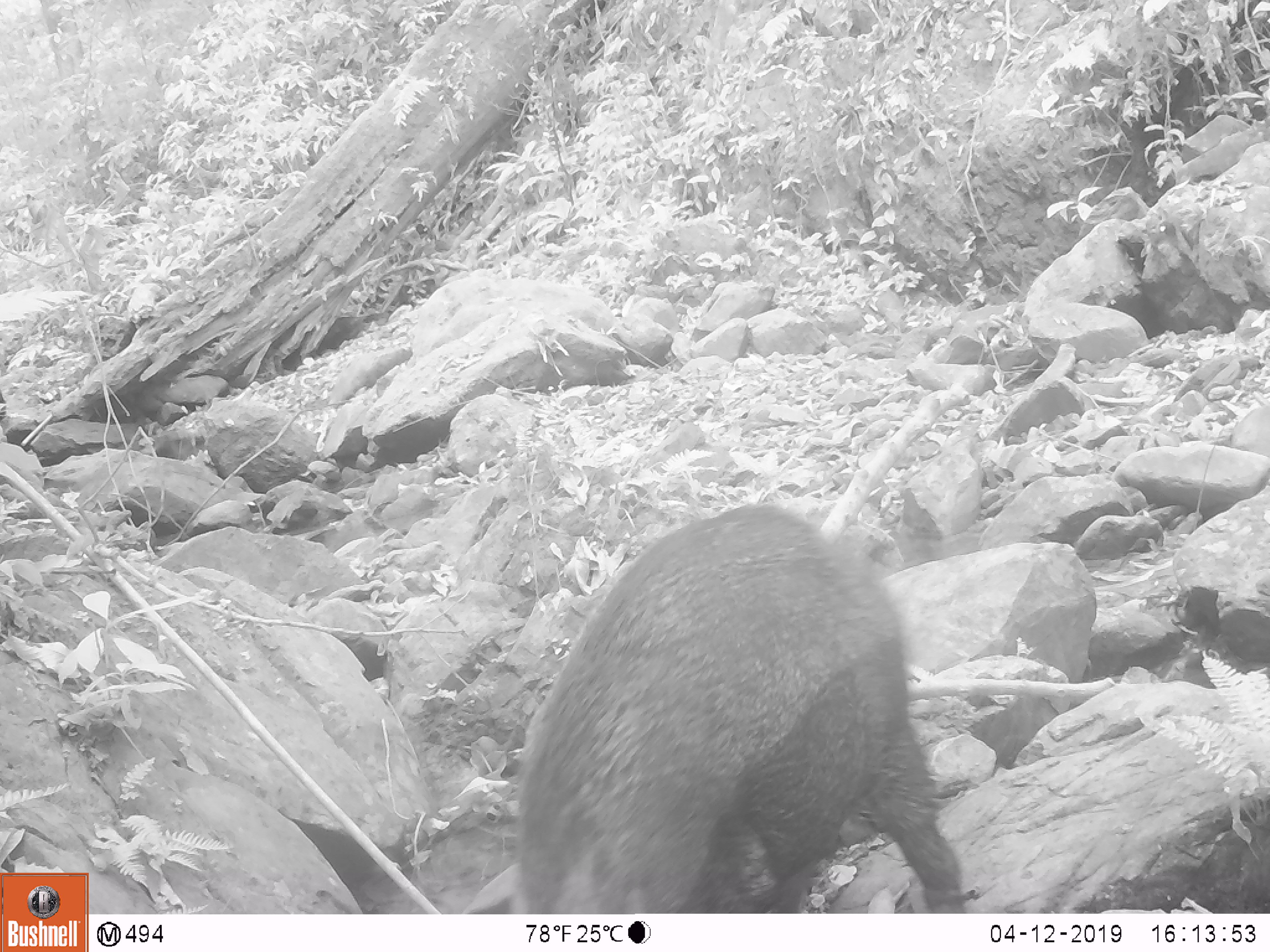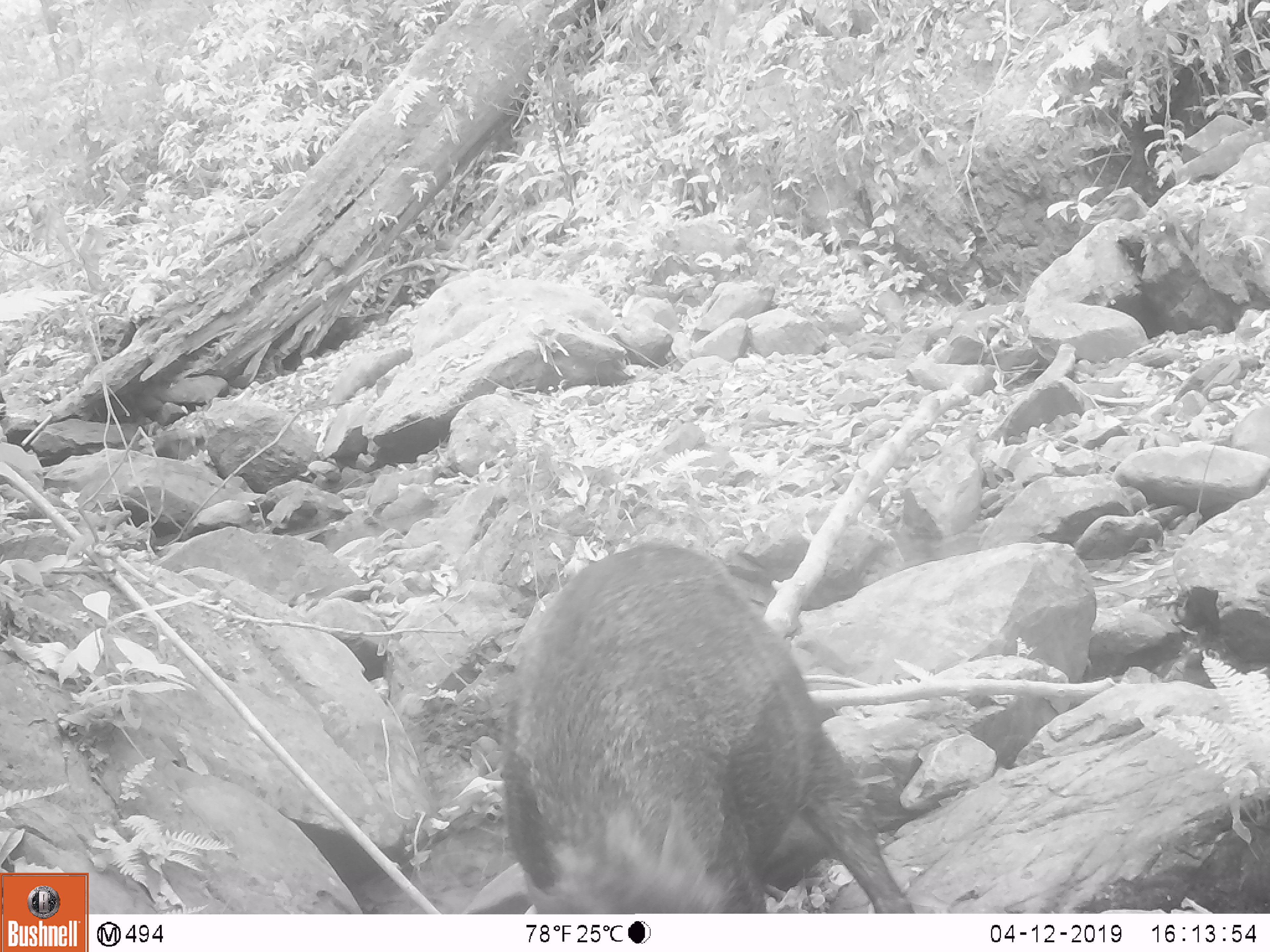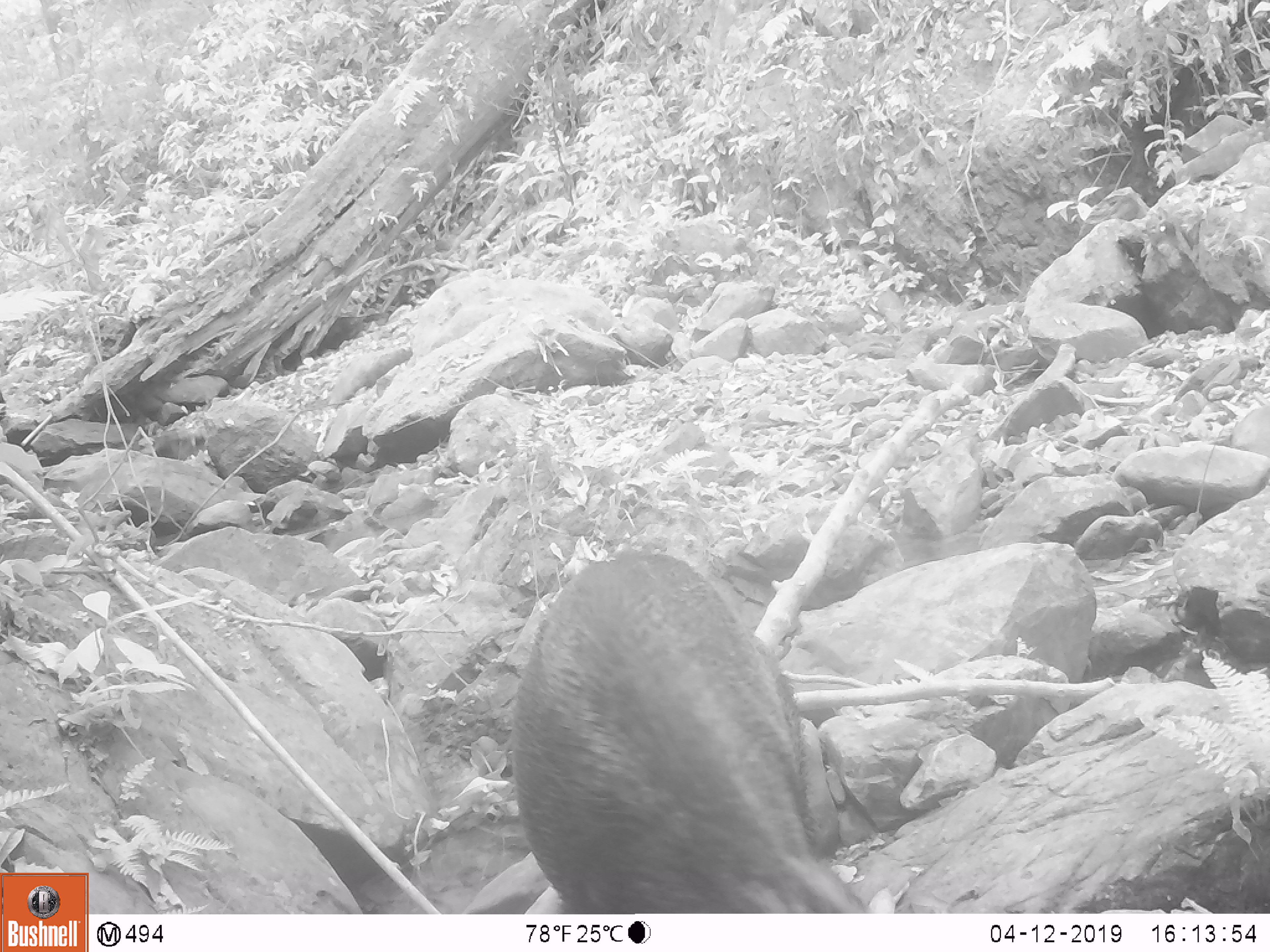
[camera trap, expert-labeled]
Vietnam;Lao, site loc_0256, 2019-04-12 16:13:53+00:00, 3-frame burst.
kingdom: Animalia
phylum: Chordata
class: Mammalia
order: Artiodactyla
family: Suidae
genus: Sus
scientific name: Sus scrofa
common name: eurasian wild pig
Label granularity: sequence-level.